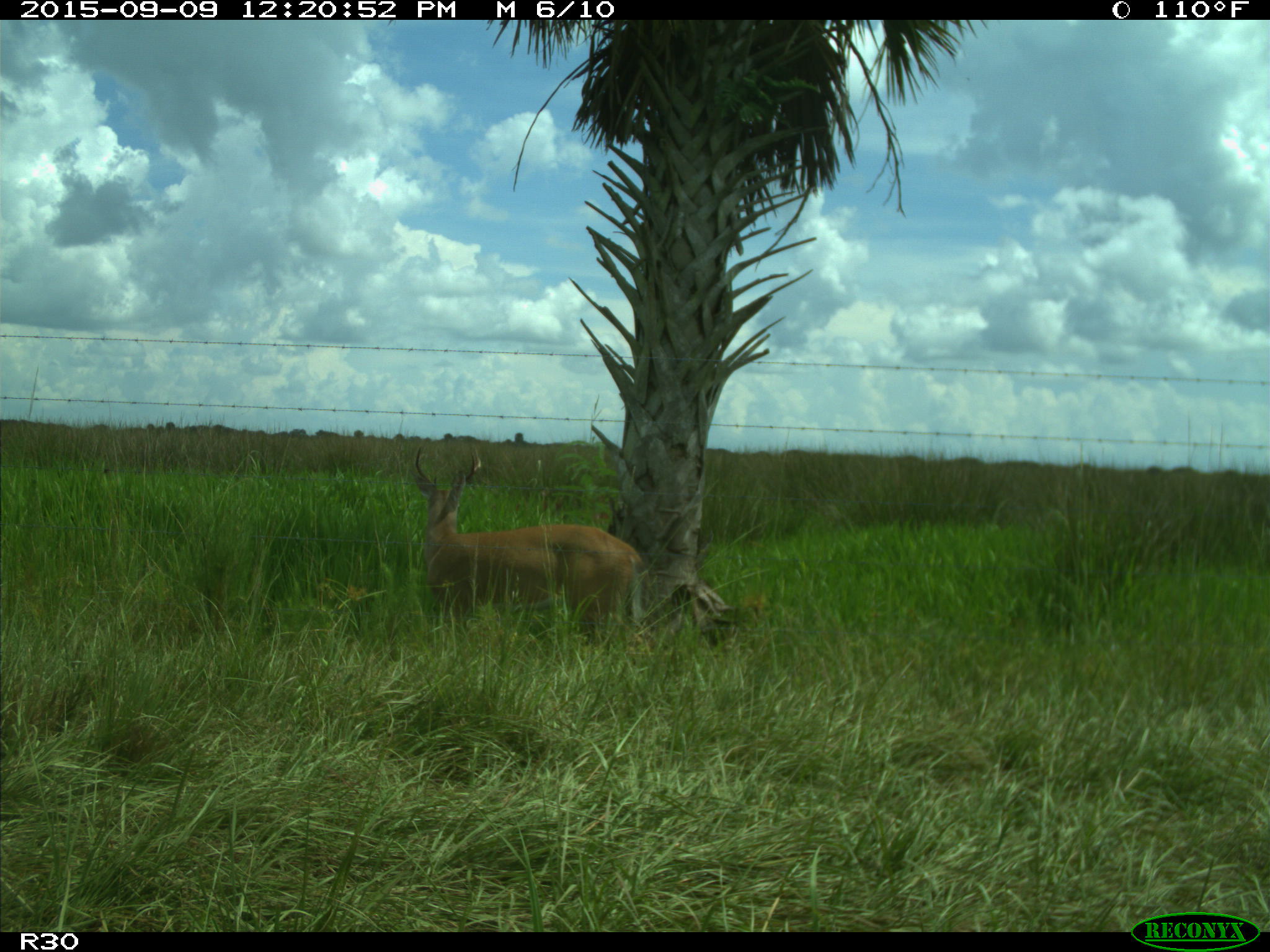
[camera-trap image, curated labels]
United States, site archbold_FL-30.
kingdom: Animalia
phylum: Chordata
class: Mammalia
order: Artiodactyla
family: Cervidae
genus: Odocoileus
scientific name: Odocoileus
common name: deer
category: unidentified deer